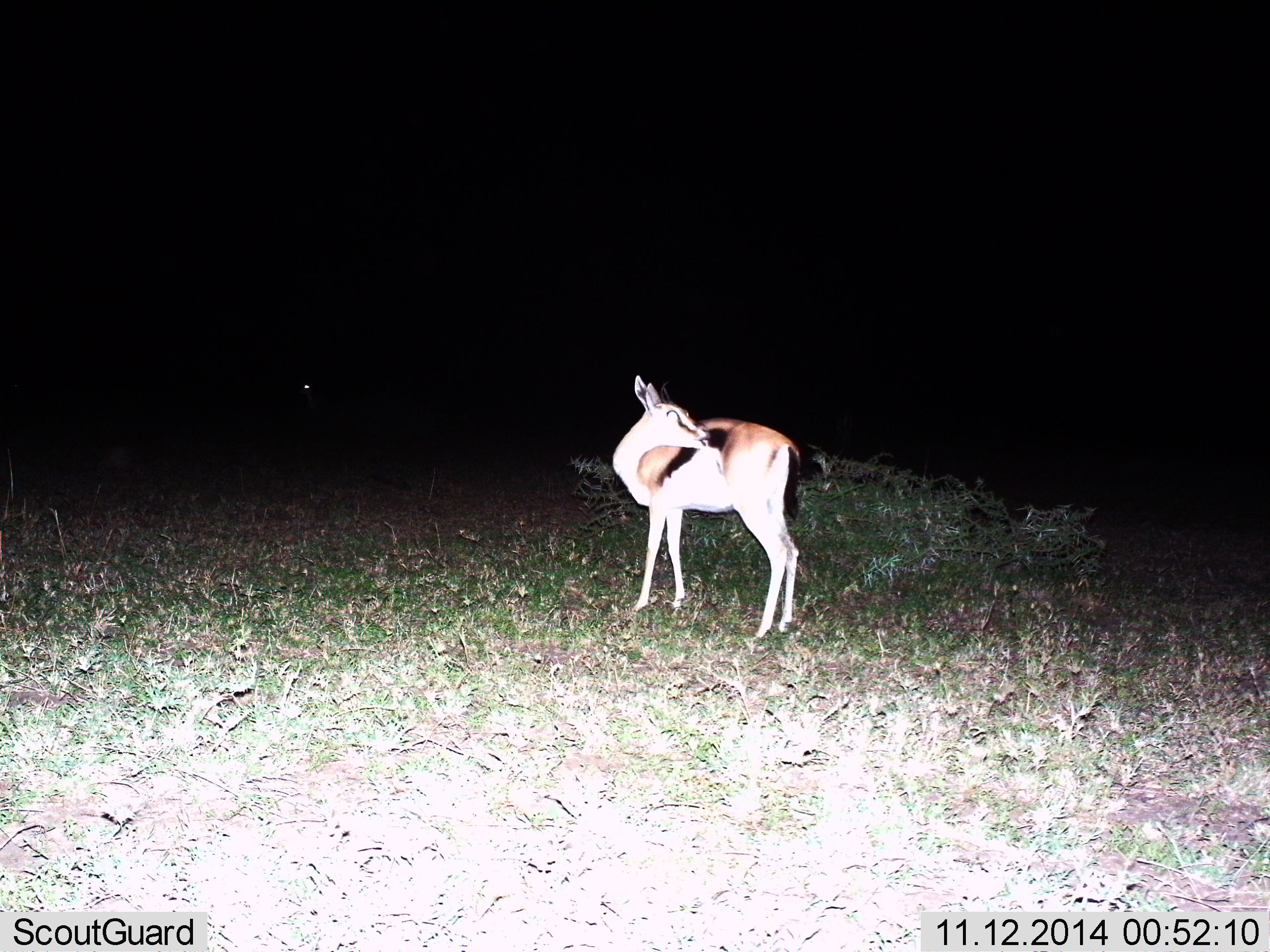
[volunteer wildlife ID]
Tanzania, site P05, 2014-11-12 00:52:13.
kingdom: Animalia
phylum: Chordata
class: Mammalia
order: Artiodactyla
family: Bovidae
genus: Eudorcas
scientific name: Eudorcas thomsonii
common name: thomson's gazelle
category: gazellethomsons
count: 1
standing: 100%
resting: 0%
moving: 0%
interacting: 0%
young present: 10%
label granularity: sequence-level